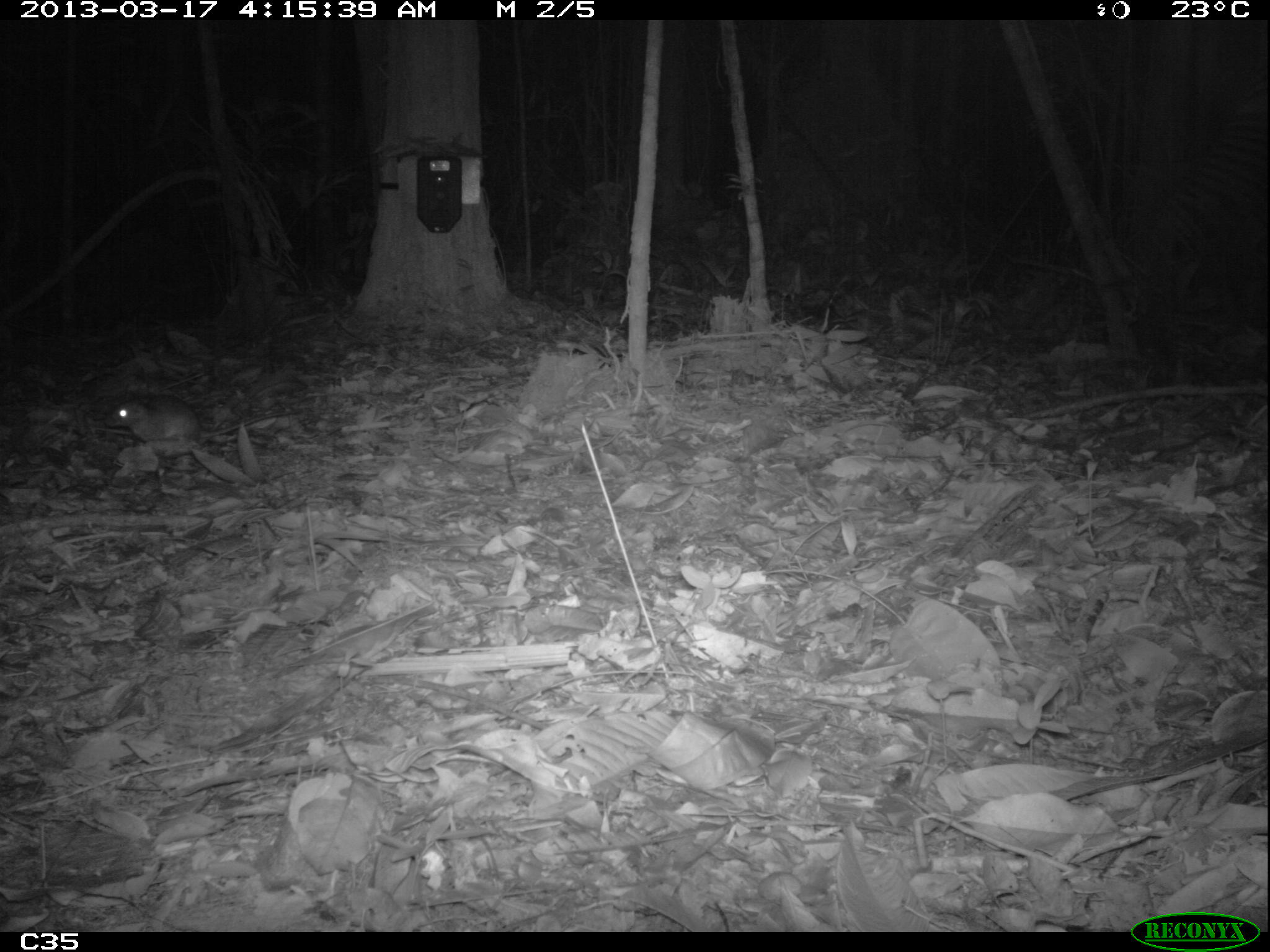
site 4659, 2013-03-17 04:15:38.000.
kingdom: Animalia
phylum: Chordata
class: Mammalia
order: Rodentia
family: Muridae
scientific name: Muridae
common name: mice, rats, and gerbils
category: unknown mouse or rat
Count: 1.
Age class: adult.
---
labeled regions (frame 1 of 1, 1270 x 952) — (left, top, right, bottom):
unknown mouse or rat: (103, 390, 304, 444)